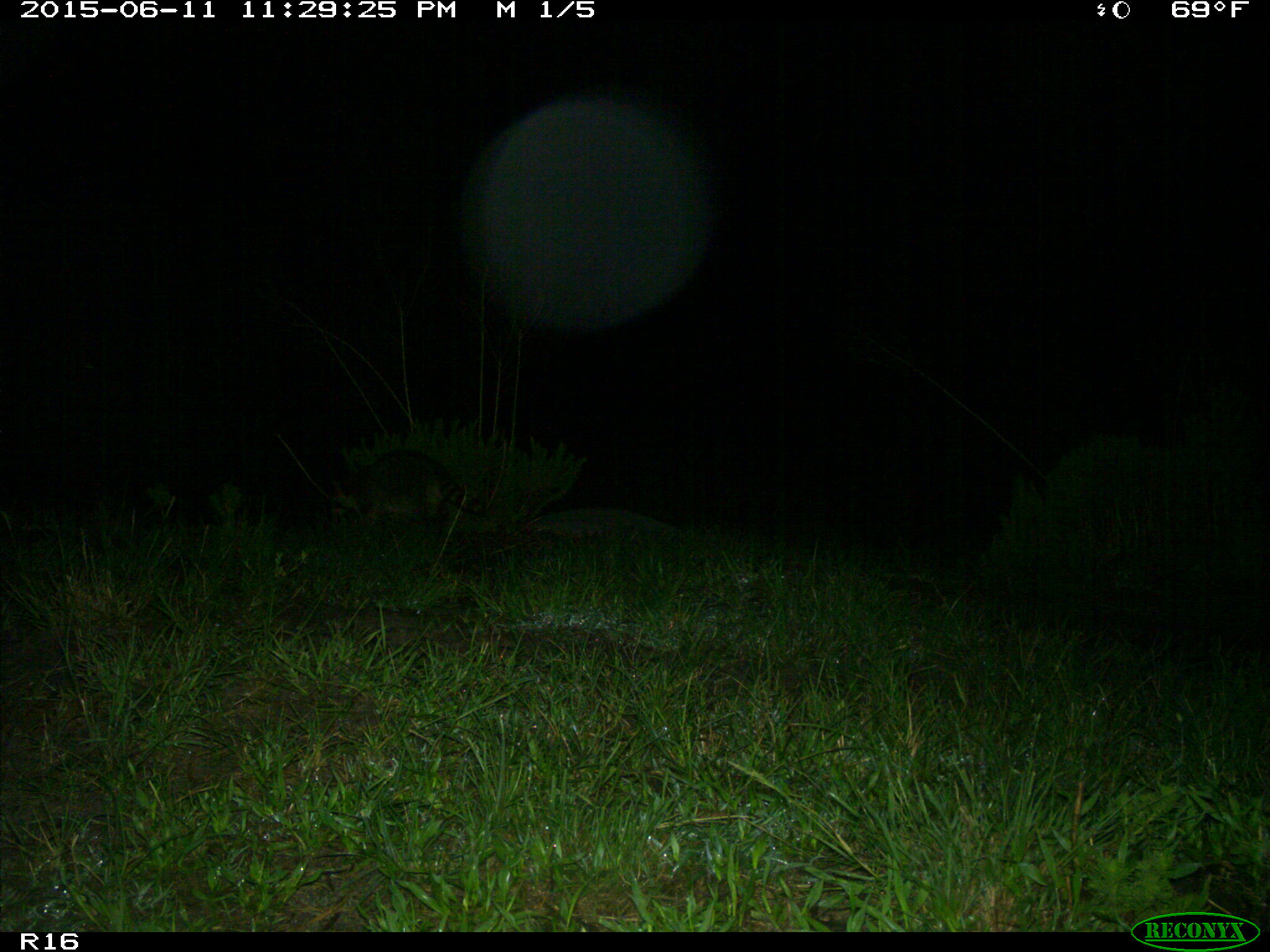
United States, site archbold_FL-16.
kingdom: Animalia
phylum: Chordata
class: Mammalia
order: Carnivora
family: Procyonidae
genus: Procyon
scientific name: Procyon lotor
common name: common raccoon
Procyon lotor (common raccoon).